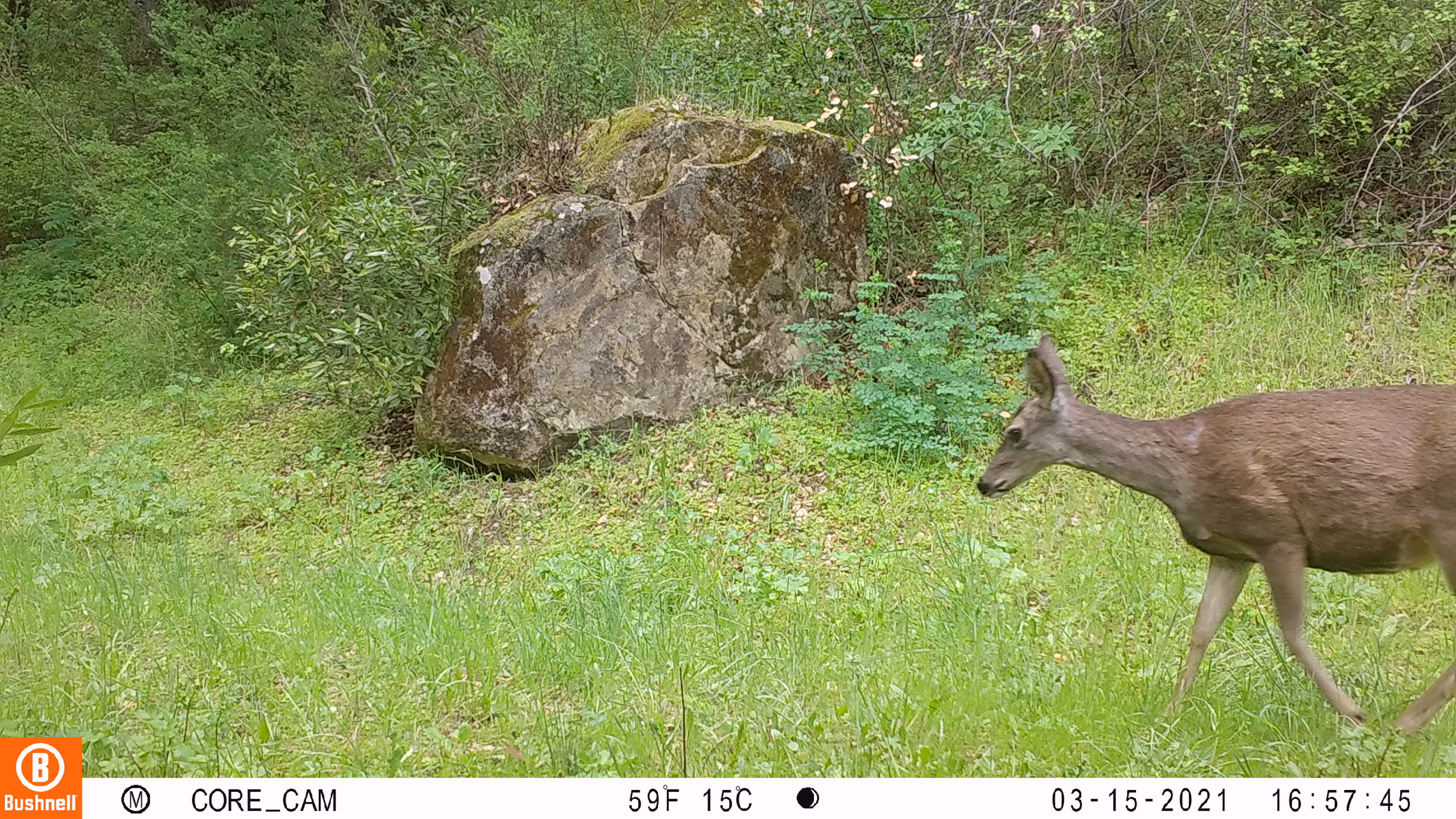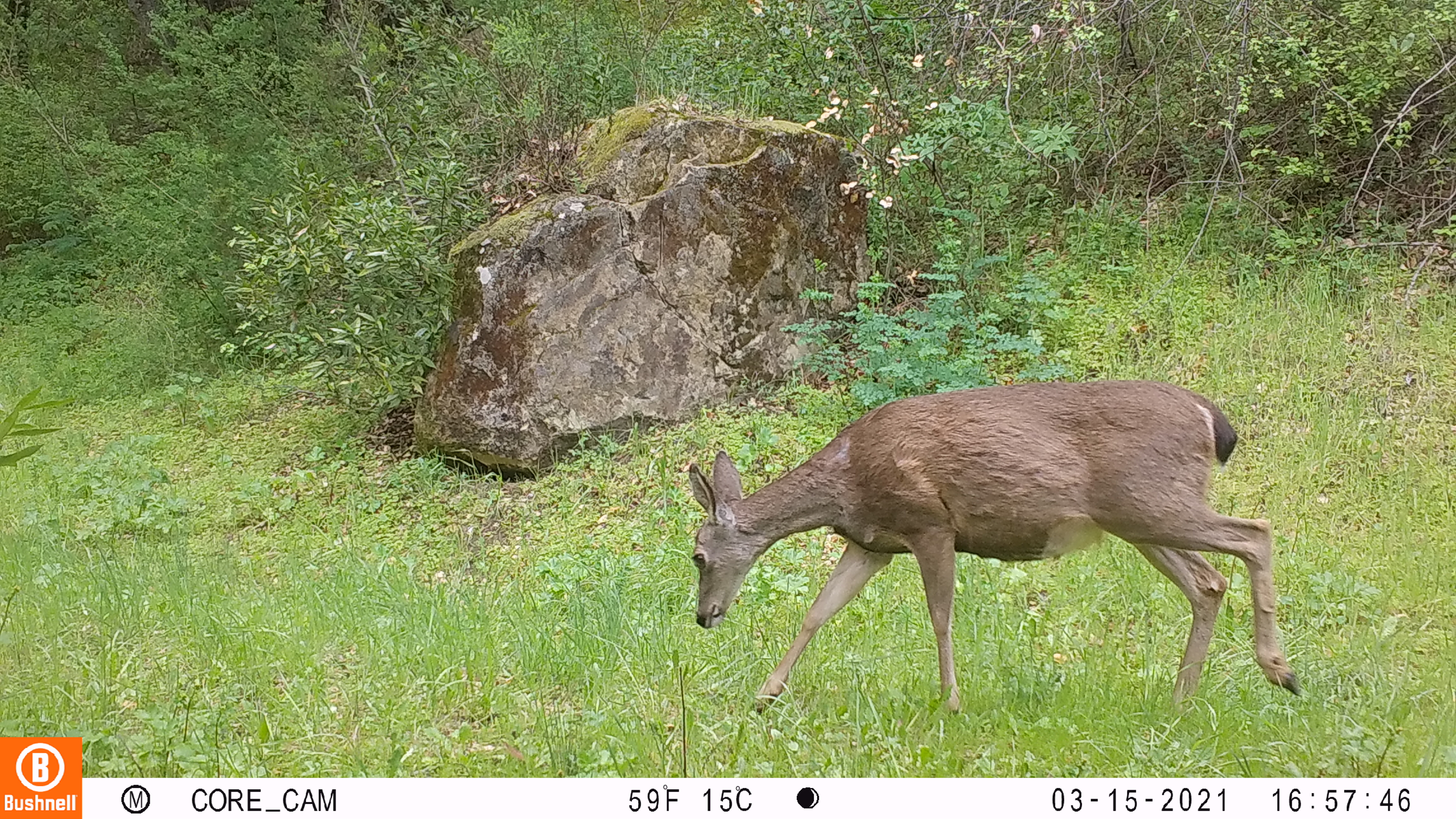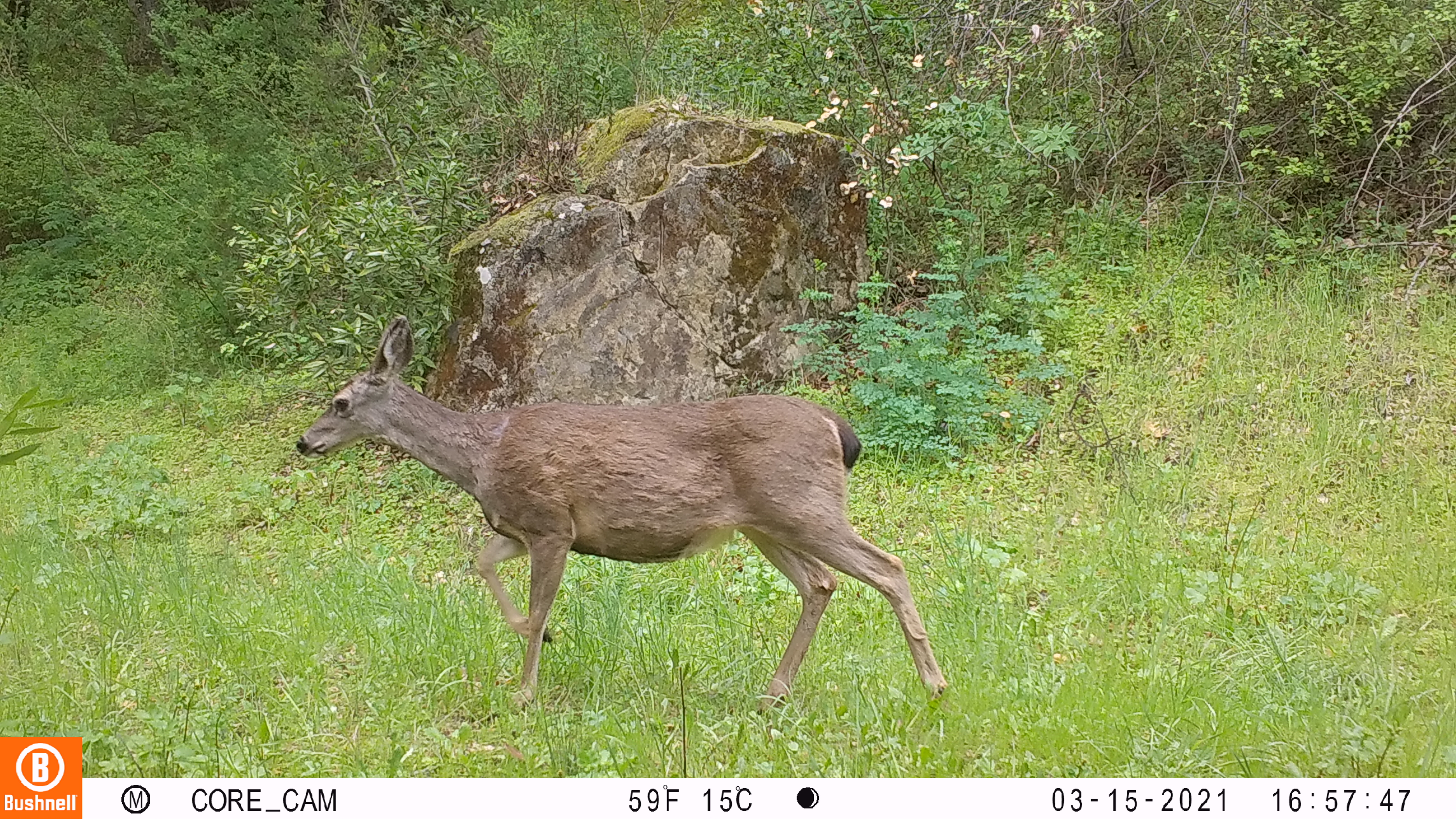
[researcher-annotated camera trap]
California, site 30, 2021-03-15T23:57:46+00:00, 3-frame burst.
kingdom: Animalia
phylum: Chordata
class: Mammalia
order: Artiodactyla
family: Cervidae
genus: Odocoileus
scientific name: Odocoileus hemionus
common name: mule deer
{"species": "mule deer (Odocoileus hemionus)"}